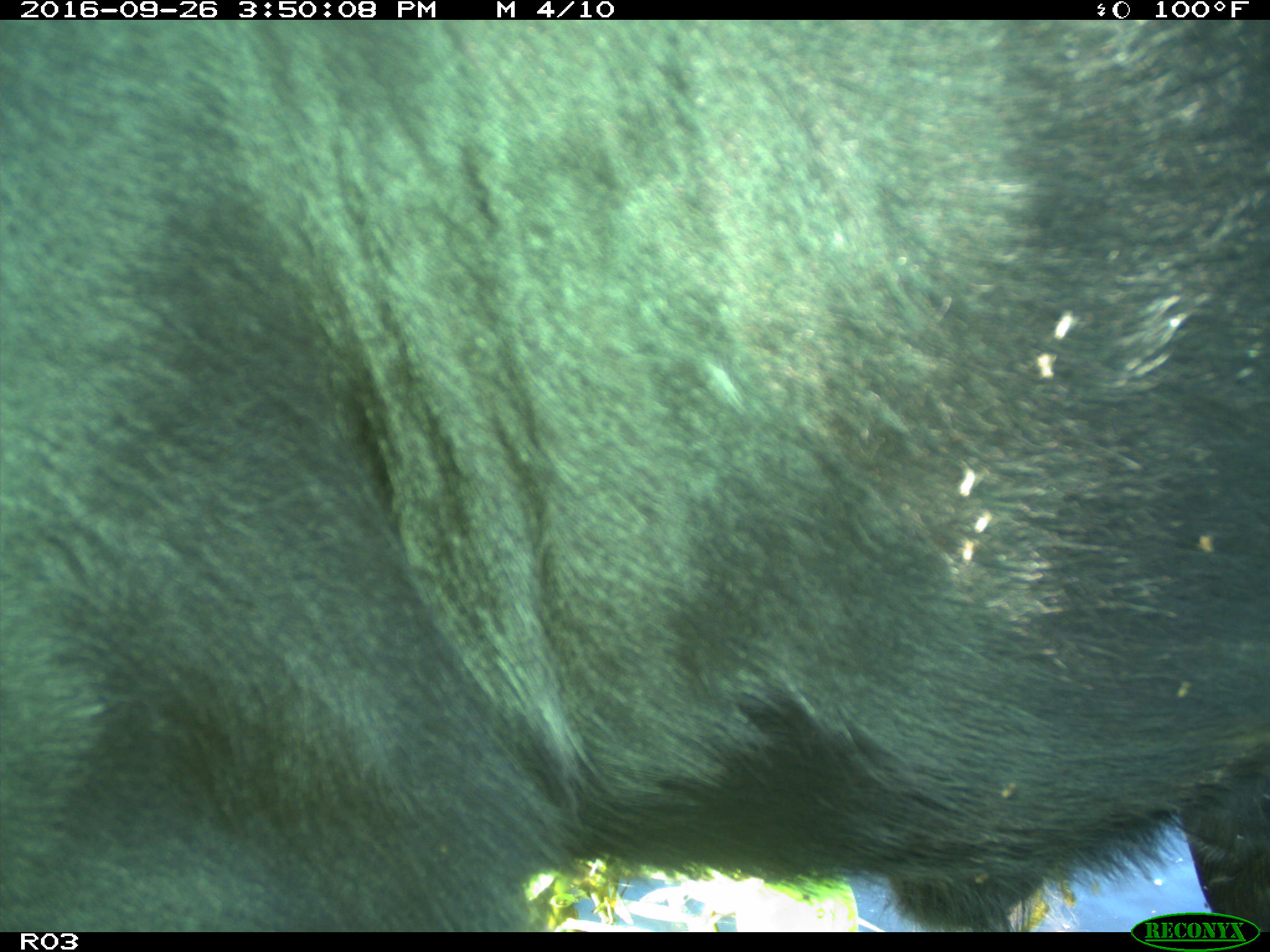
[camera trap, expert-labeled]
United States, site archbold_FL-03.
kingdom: Animalia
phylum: Chordata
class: Mammalia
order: Artiodactyla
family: Bovidae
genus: Bos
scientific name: Bos taurus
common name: domestic cow